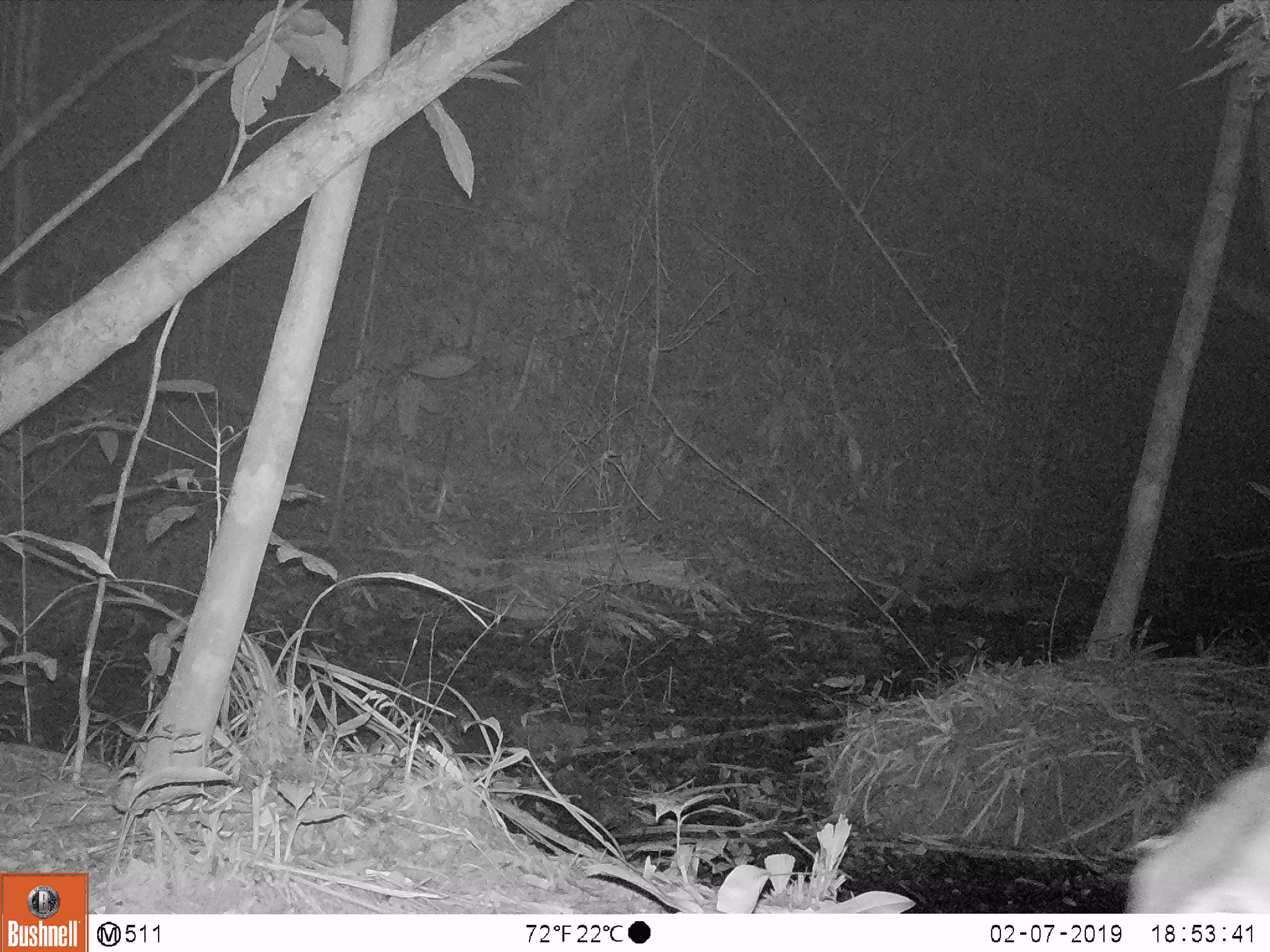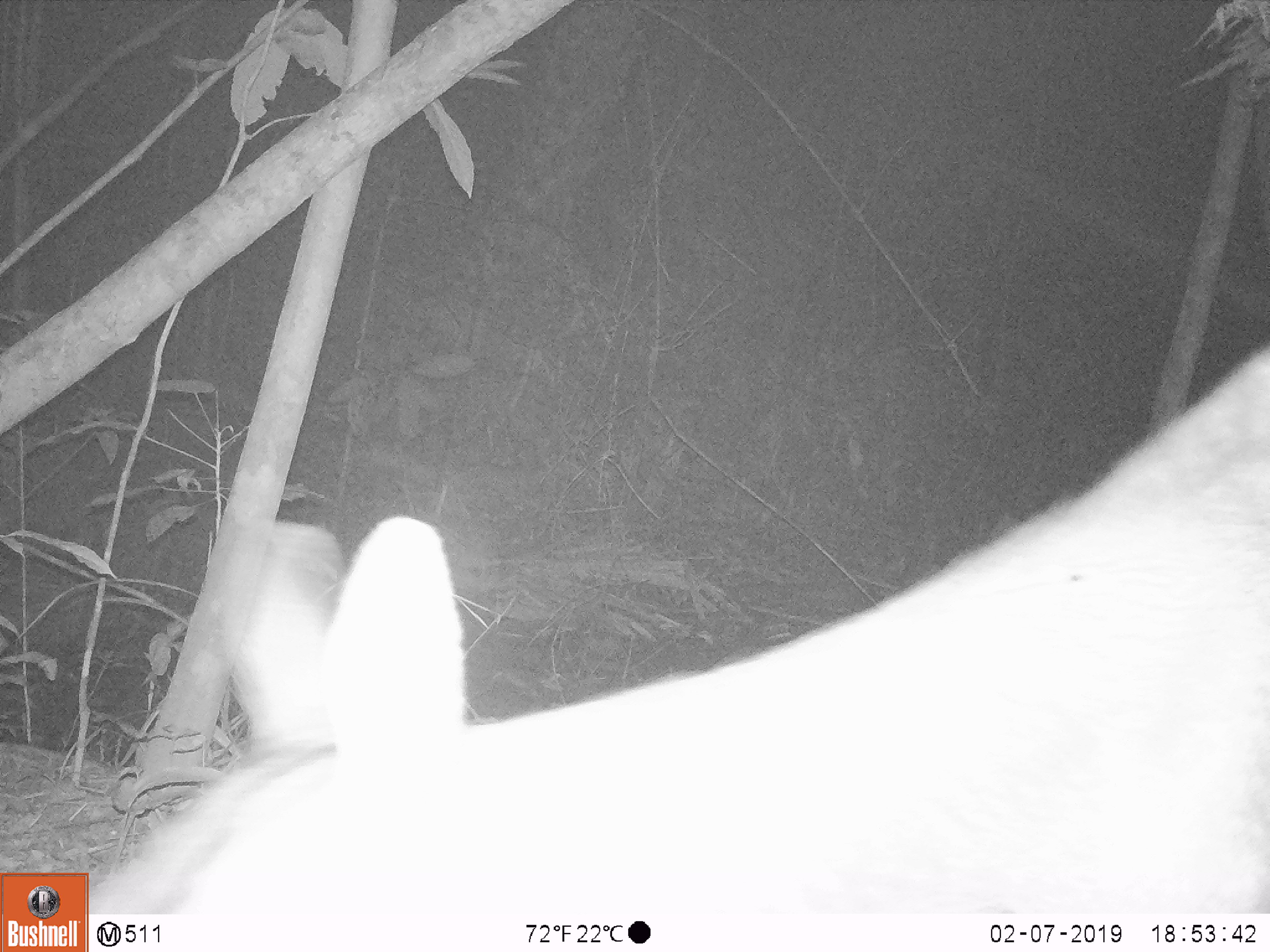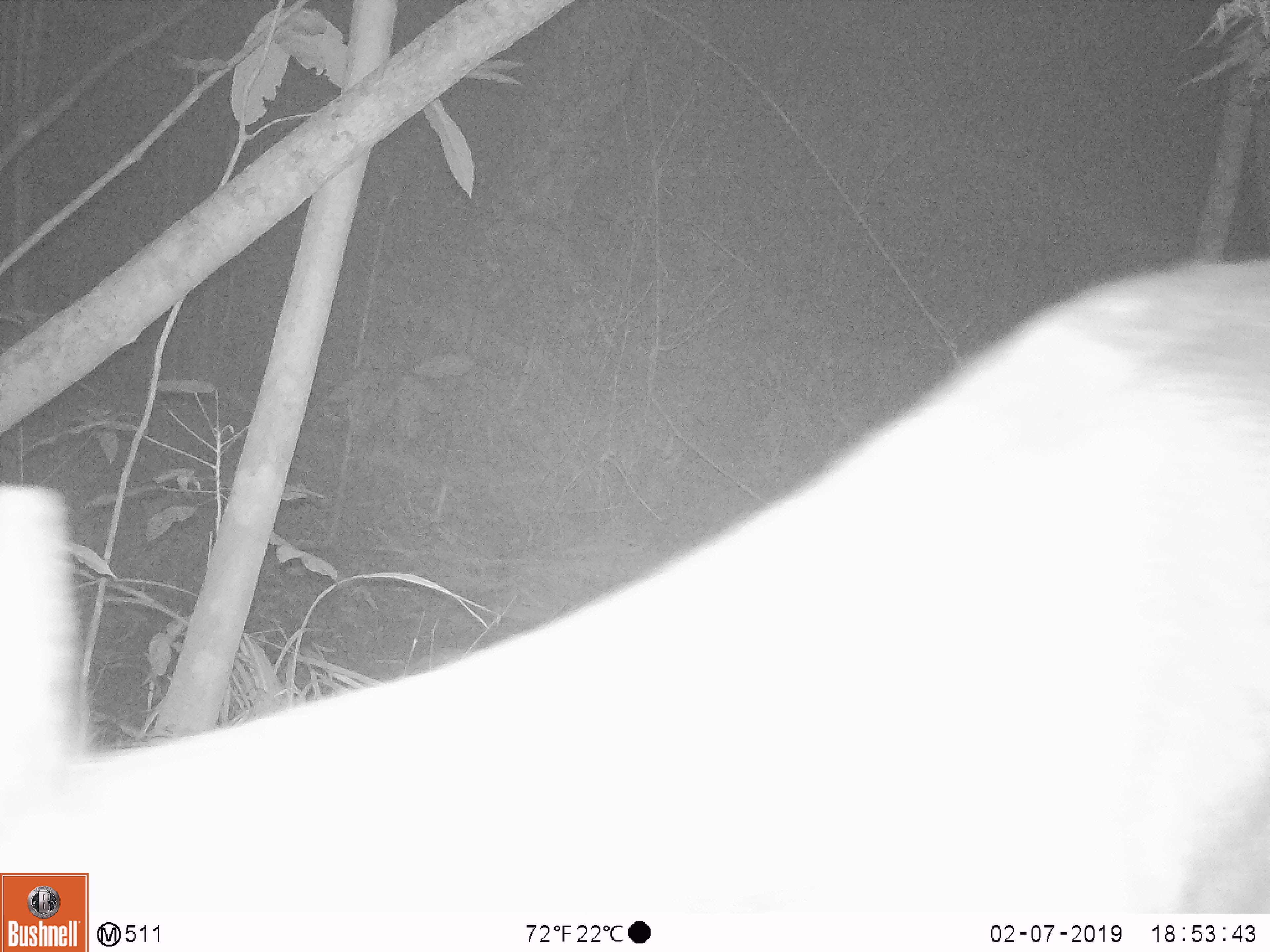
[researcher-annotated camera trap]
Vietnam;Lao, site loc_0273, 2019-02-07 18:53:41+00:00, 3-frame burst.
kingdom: Animalia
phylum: Chordata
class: Mammalia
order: Artiodactyla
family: Cervidae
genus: Muntiacus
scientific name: Muntiacus vuquangensis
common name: large-antlered muntjac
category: large antlered muntjac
Large antlered muntjac (large-antlered muntjac) (Muntiacus vuquangensis). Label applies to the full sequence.